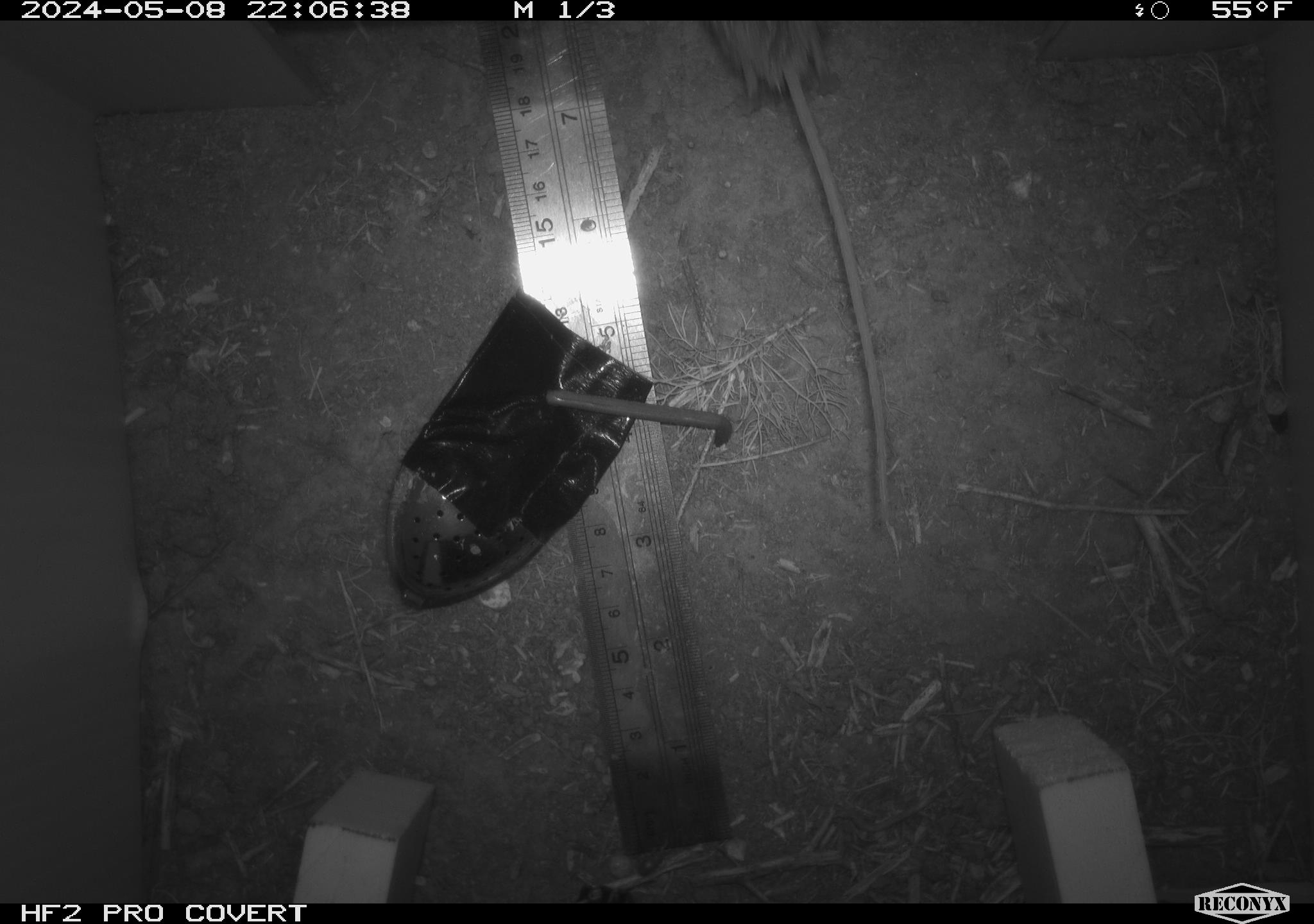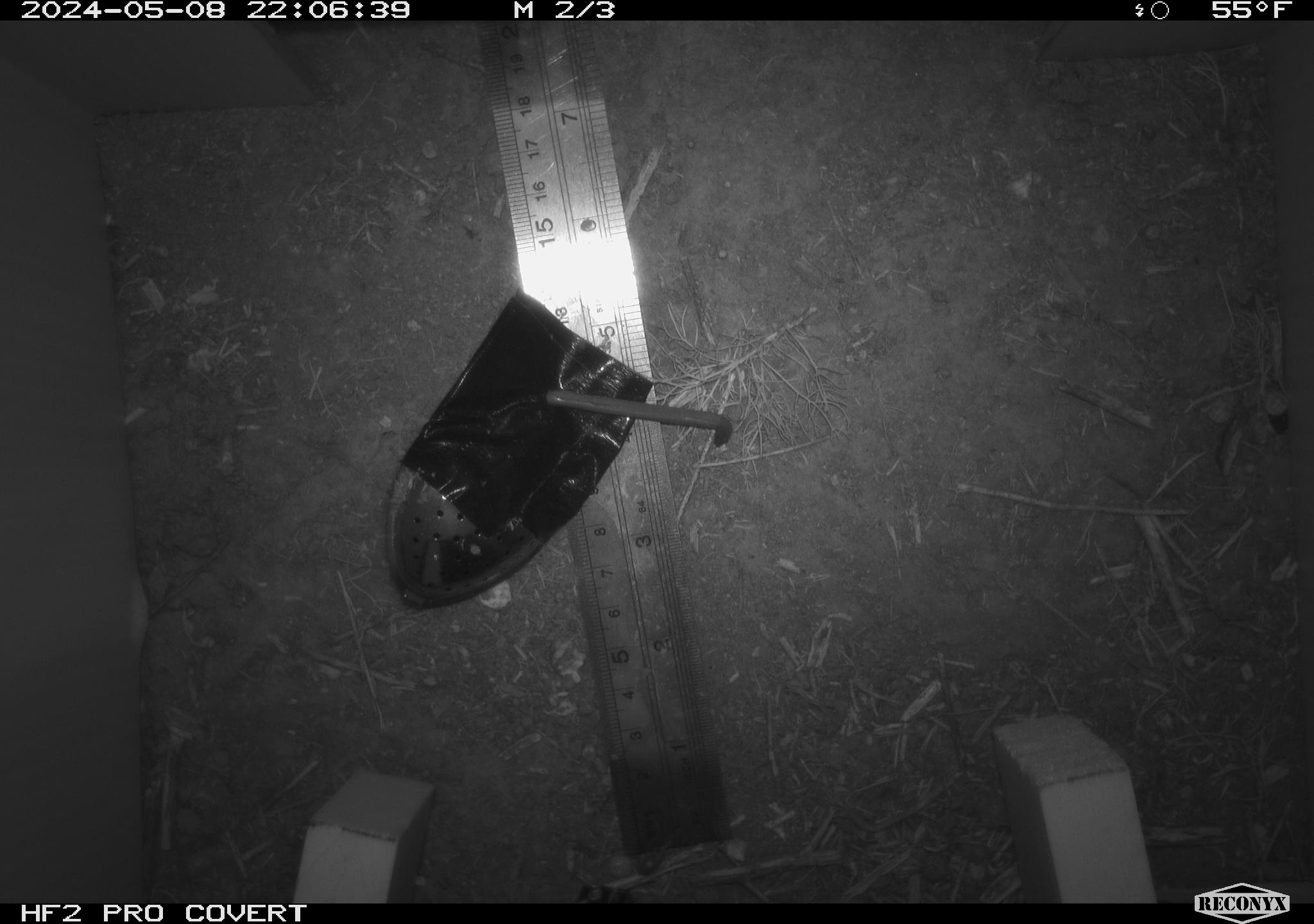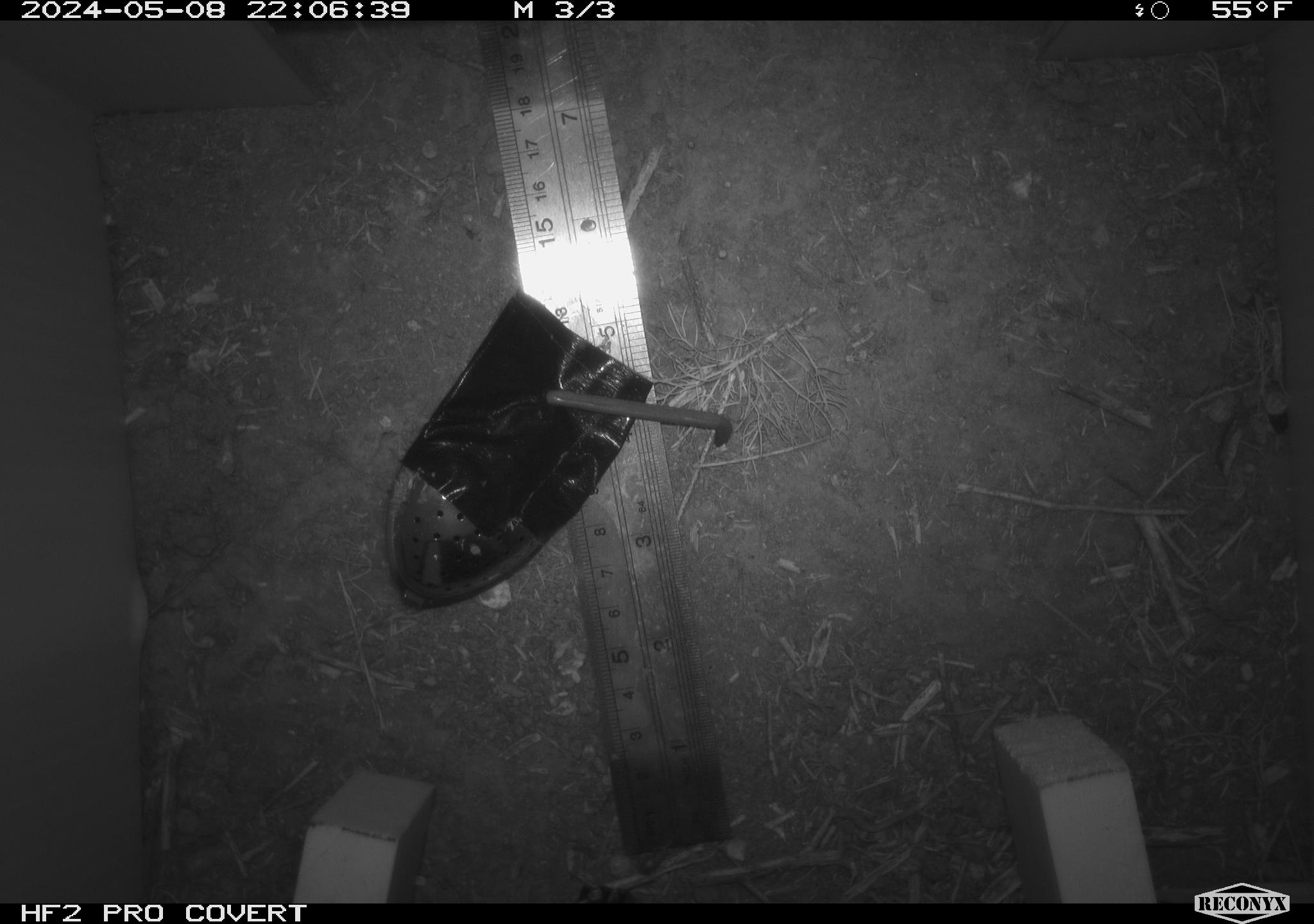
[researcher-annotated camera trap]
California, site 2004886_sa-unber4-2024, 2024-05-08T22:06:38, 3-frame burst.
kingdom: Animalia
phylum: Chordata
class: Mammalia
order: Rodentia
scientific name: Rodentia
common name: mouse species